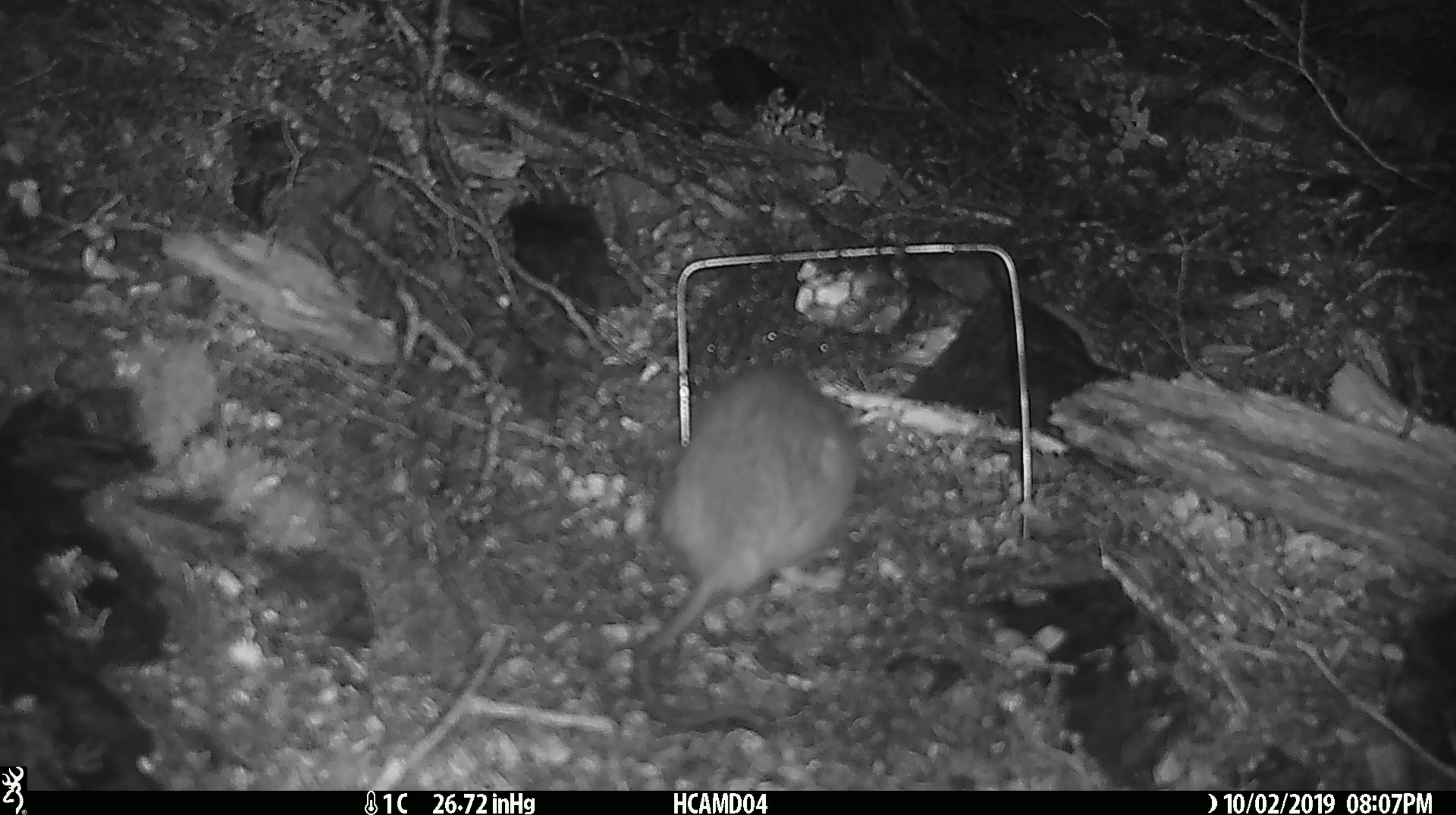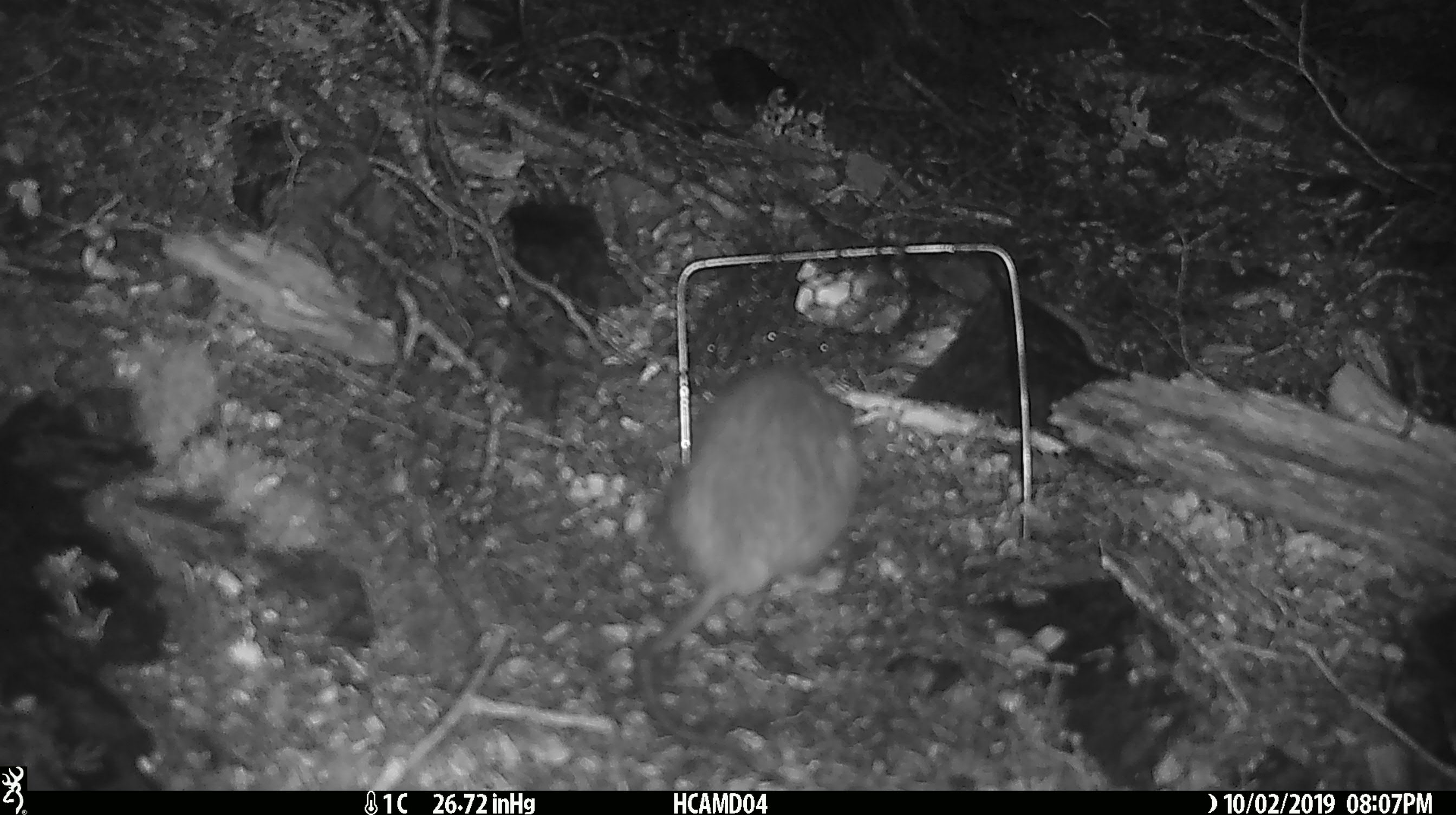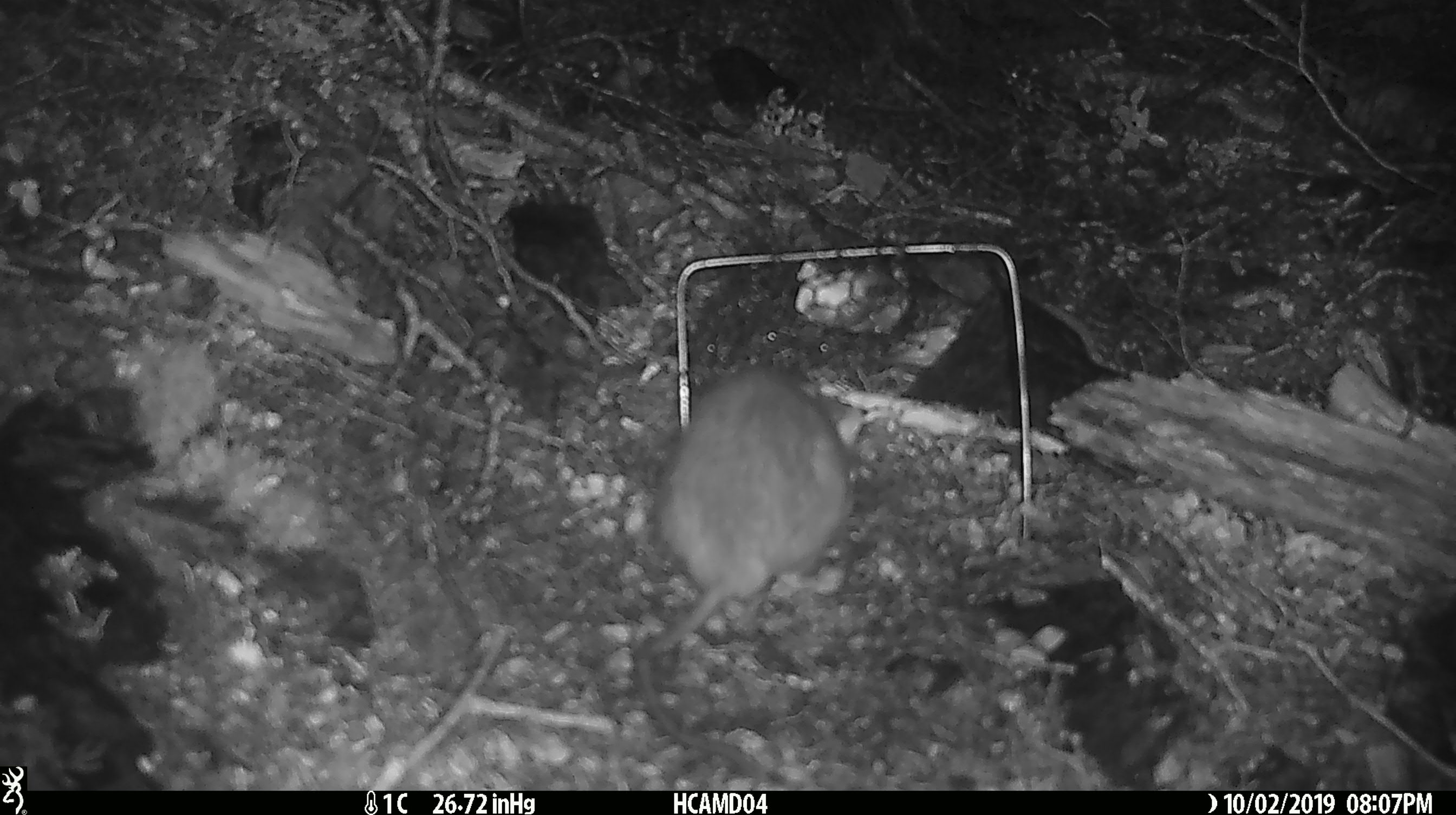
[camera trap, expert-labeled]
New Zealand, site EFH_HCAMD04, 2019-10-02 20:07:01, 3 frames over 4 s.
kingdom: Animalia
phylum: Chordata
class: Mammalia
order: Rodentia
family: Muridae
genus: Rattus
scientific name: Rattus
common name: rat